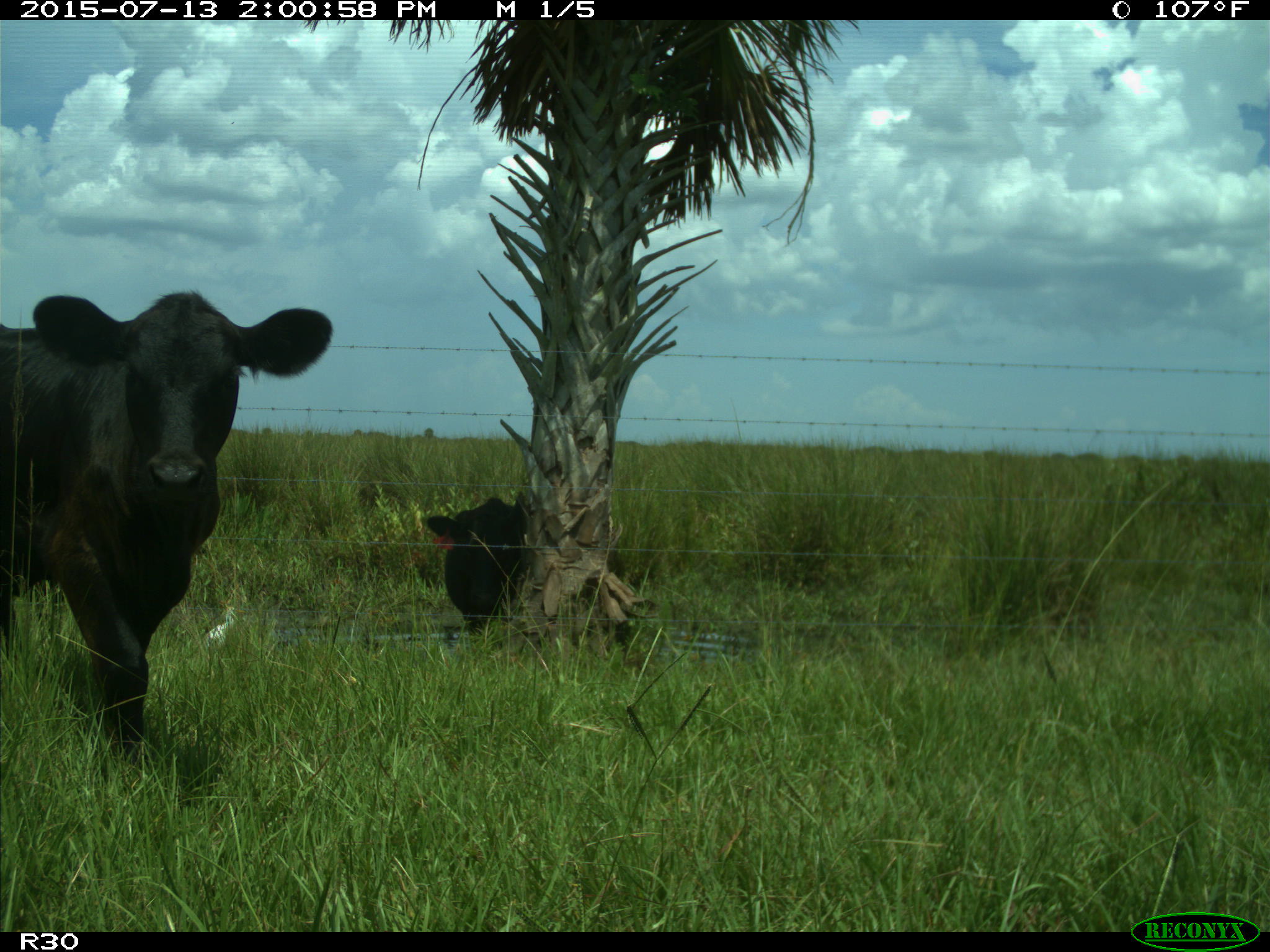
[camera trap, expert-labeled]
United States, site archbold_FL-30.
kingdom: Animalia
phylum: Chordata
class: Mammalia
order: Artiodactyla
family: Bovidae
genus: Bos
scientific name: Bos taurus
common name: domestic cow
Bos taurus (domestic cow).